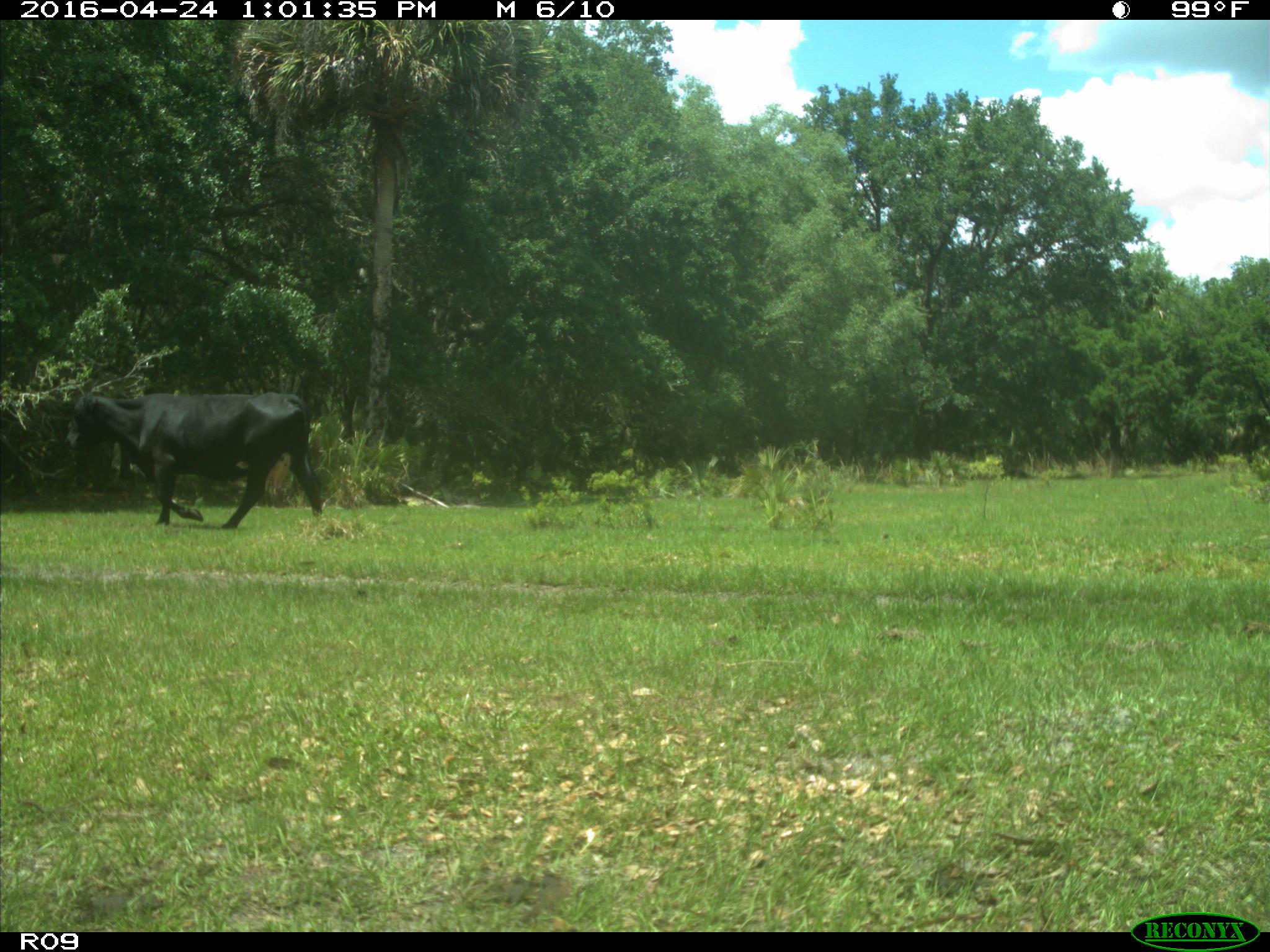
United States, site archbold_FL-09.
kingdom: Animalia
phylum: Chordata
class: Mammalia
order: Artiodactyla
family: Bovidae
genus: Bos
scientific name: Bos taurus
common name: domestic cow